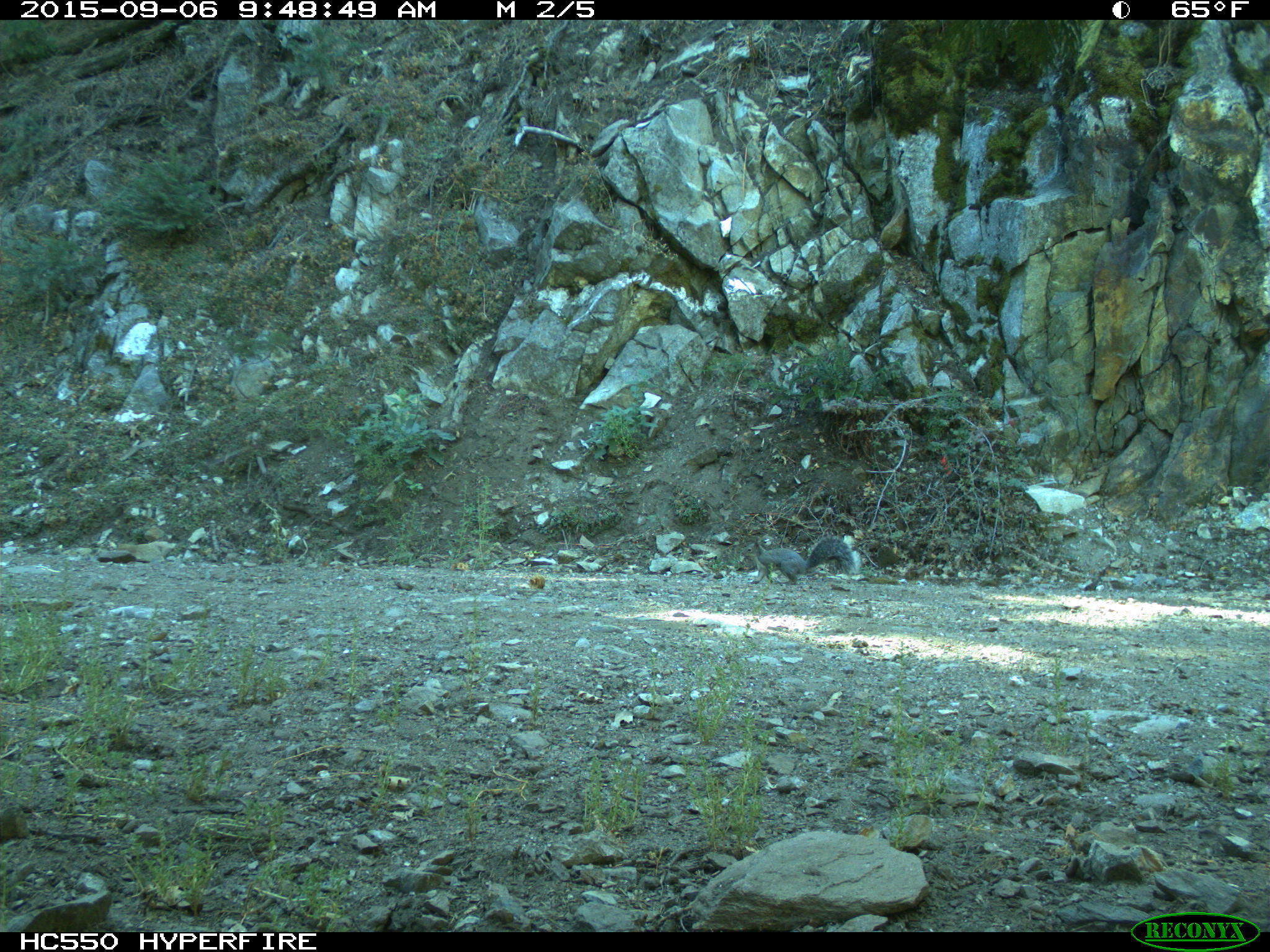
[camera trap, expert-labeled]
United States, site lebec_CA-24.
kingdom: Animalia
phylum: Chordata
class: Mammalia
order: Rodentia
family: Sciuridae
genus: Sciurus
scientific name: Sciurus carolinensis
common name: eastern gray squirrel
Sciurus carolinensis (eastern gray squirrel).